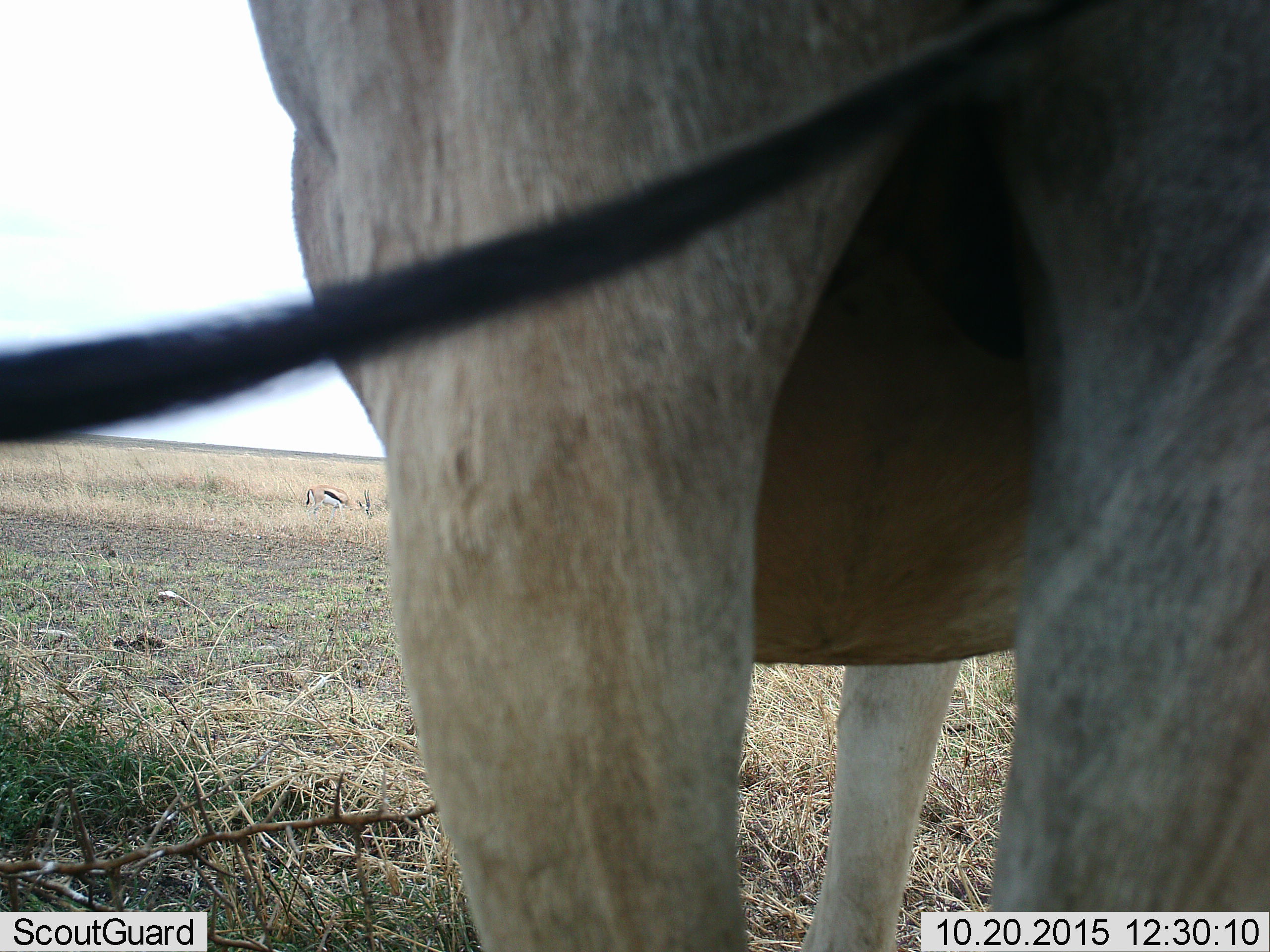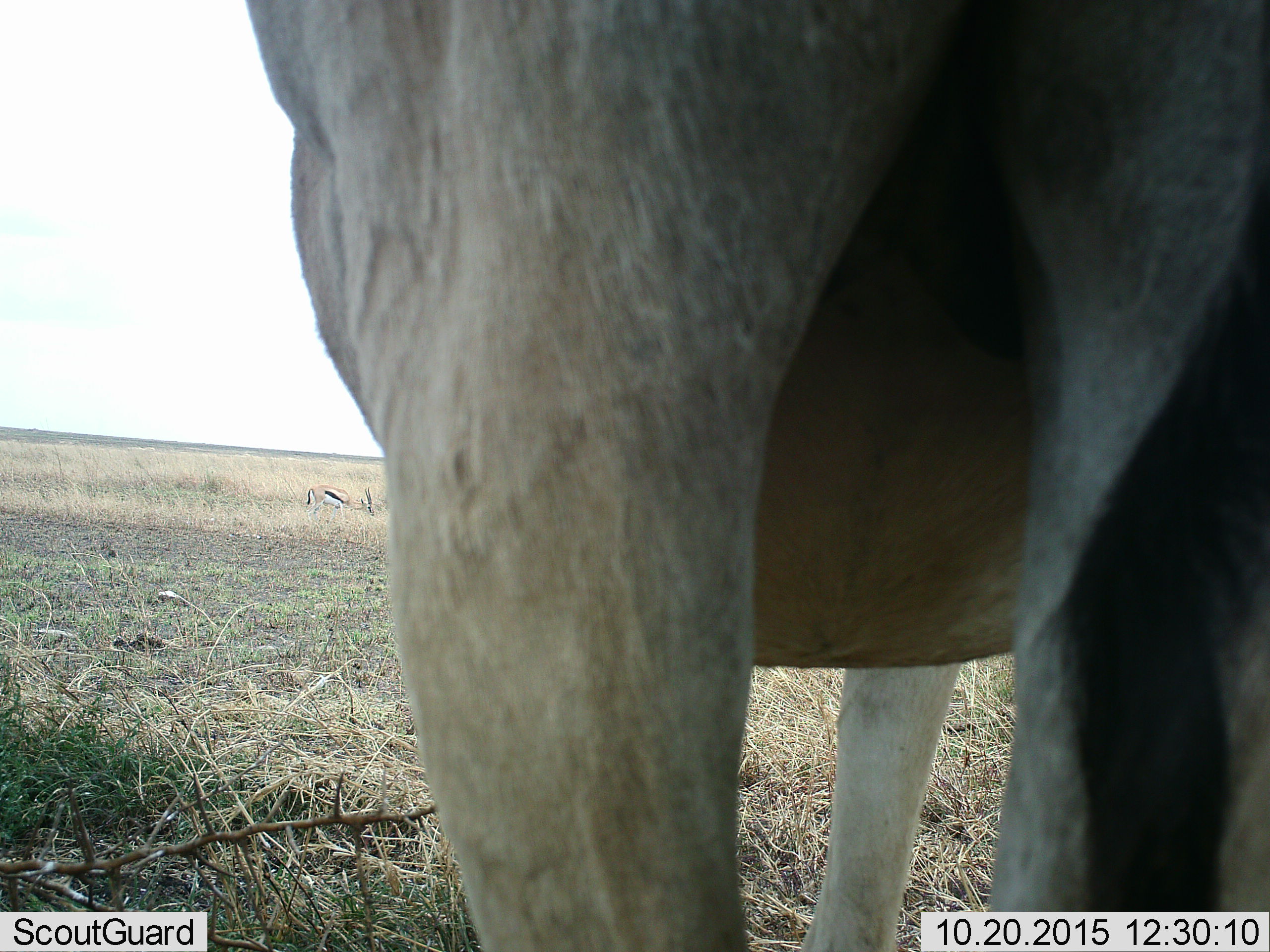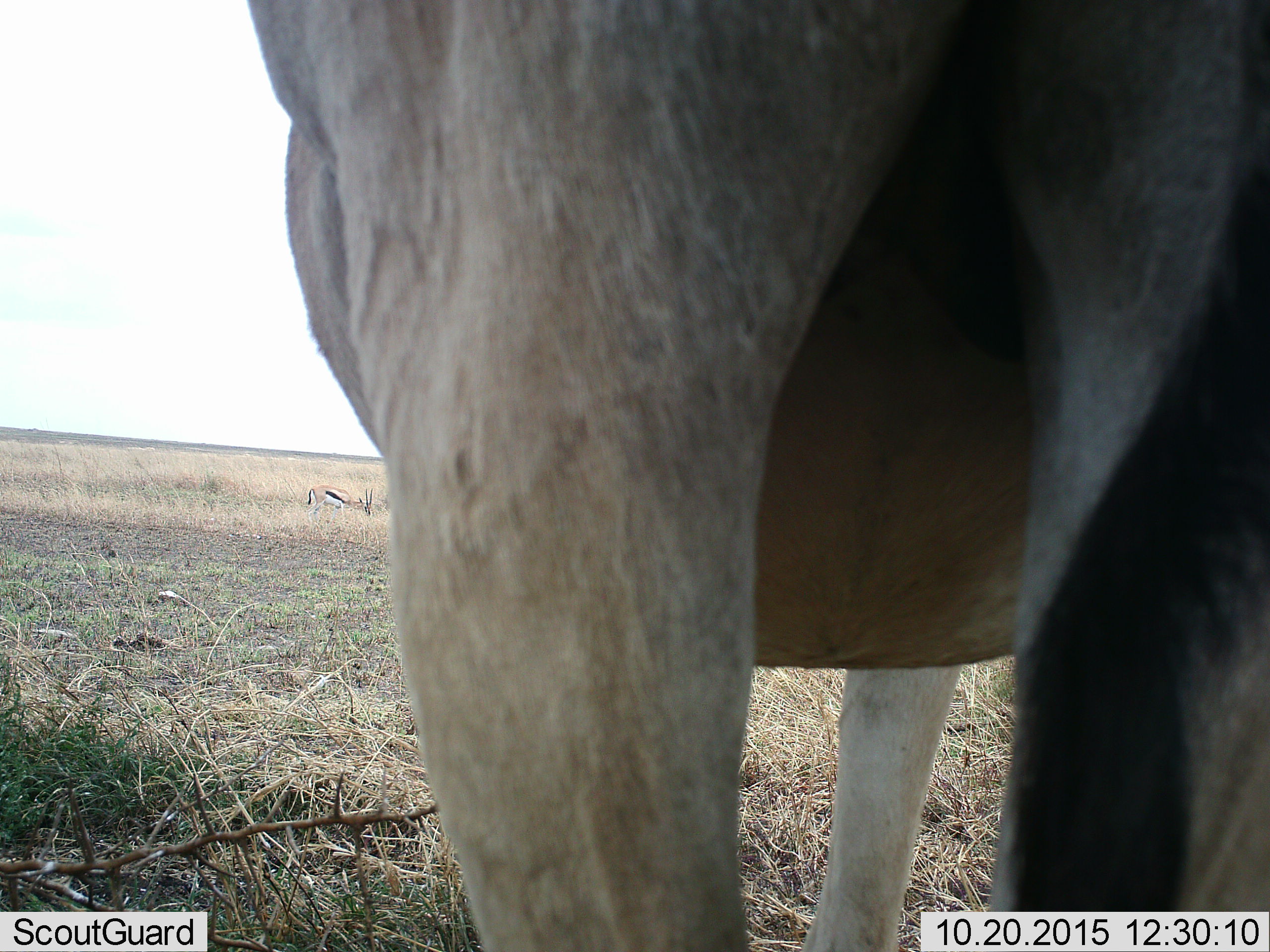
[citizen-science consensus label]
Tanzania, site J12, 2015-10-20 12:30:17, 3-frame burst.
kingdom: Animalia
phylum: Chordata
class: Mammalia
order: Artiodactyla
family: Bovidae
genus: Eudorcas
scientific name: Eudorcas thomsonii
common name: thomson's gazelle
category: gazellethomsons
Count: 1.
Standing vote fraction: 20%.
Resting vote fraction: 0%.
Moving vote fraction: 0%.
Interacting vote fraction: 0%.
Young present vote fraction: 0%.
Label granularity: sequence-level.